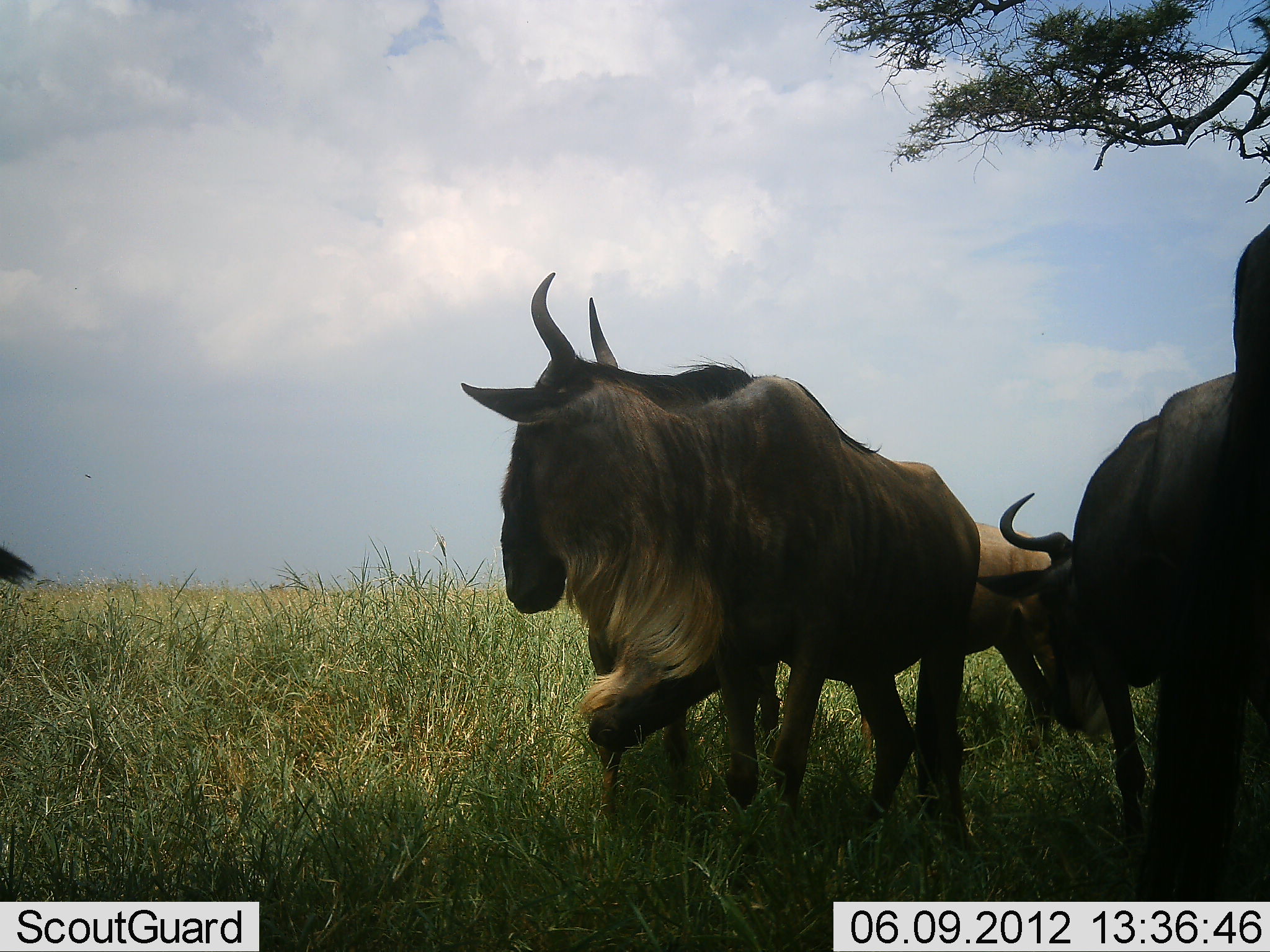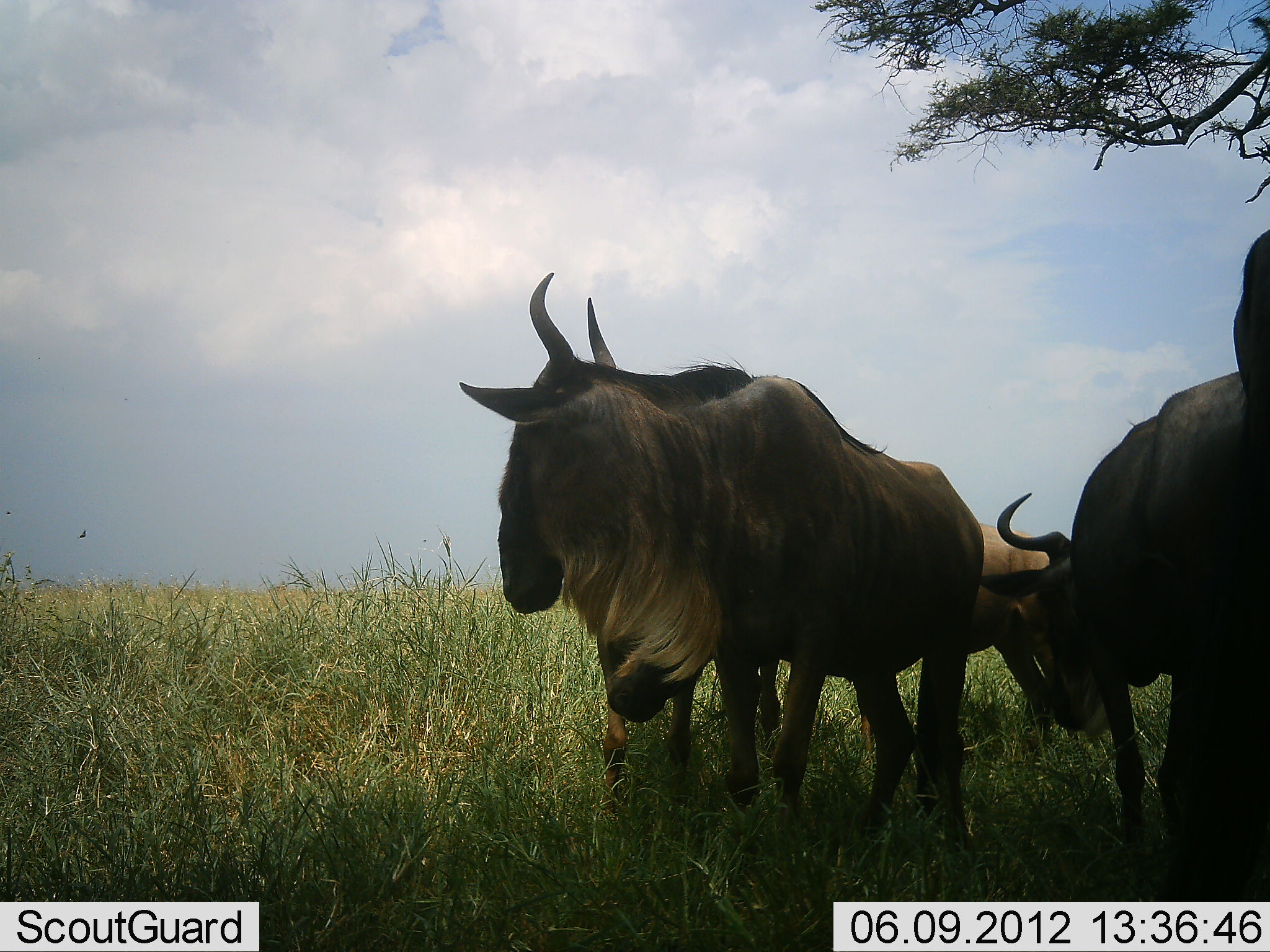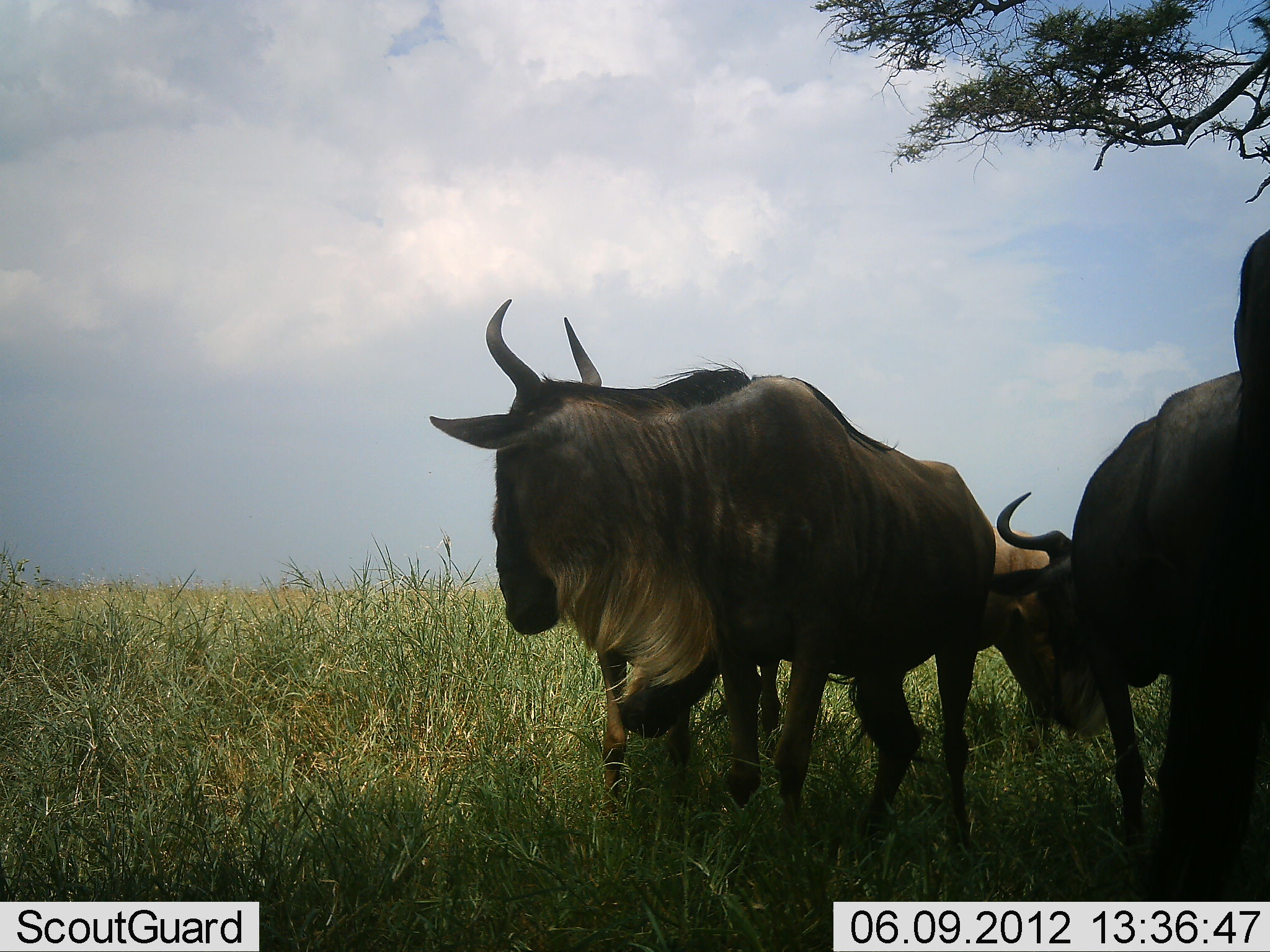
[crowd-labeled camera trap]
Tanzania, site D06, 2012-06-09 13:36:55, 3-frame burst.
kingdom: Animalia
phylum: Chordata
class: Mammalia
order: Artiodactyla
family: Bovidae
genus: Connochaetes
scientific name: Connochaetes taurinus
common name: blue wildebeest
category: wildebeest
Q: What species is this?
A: Wildebeest (blue wildebeest) (Connochaetes taurinus).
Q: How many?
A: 5.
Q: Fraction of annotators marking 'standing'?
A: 100%.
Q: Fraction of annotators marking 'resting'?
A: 0%.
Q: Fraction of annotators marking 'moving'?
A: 0%.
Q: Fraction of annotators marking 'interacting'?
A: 20%.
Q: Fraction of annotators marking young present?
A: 10%.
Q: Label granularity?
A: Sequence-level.